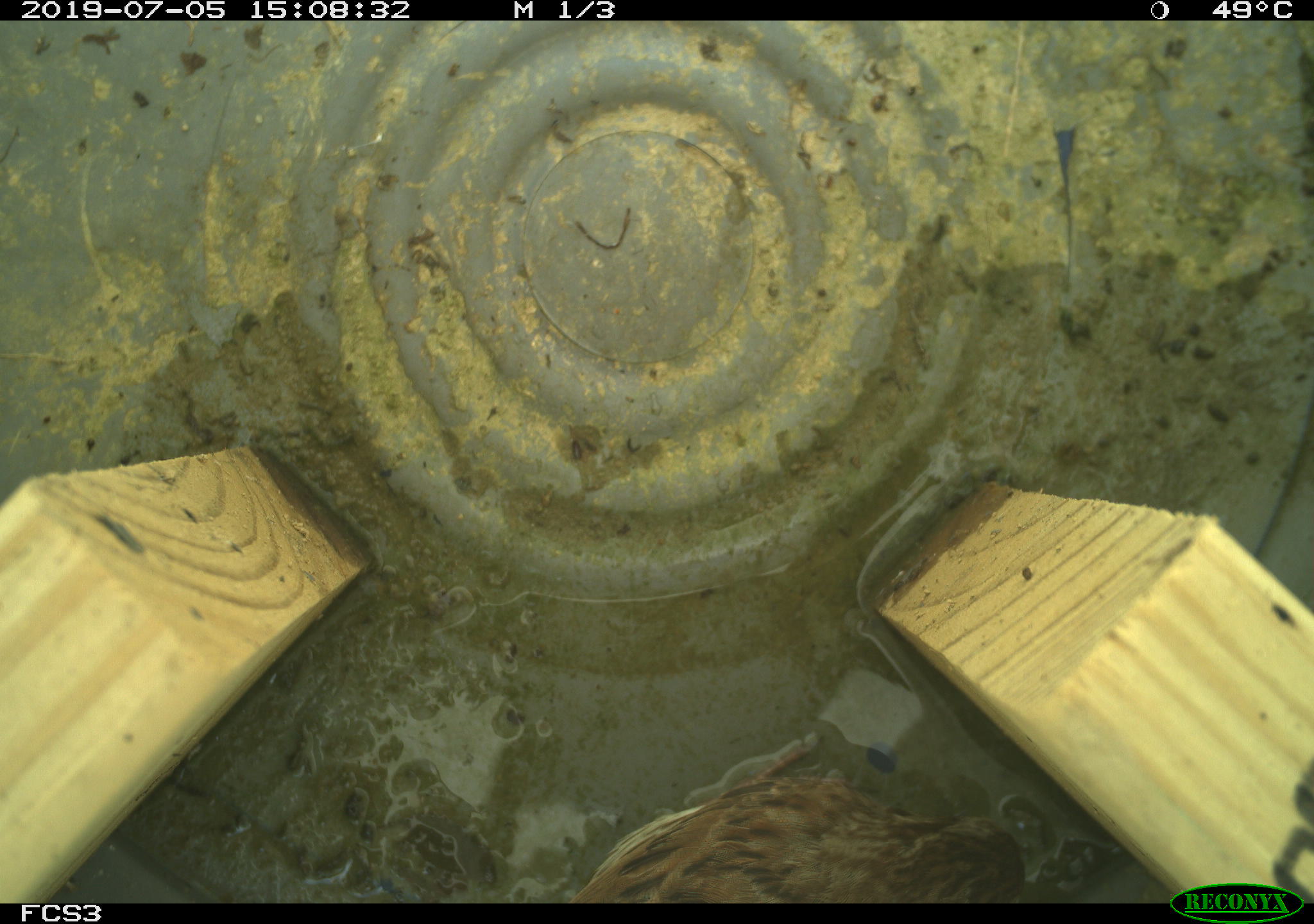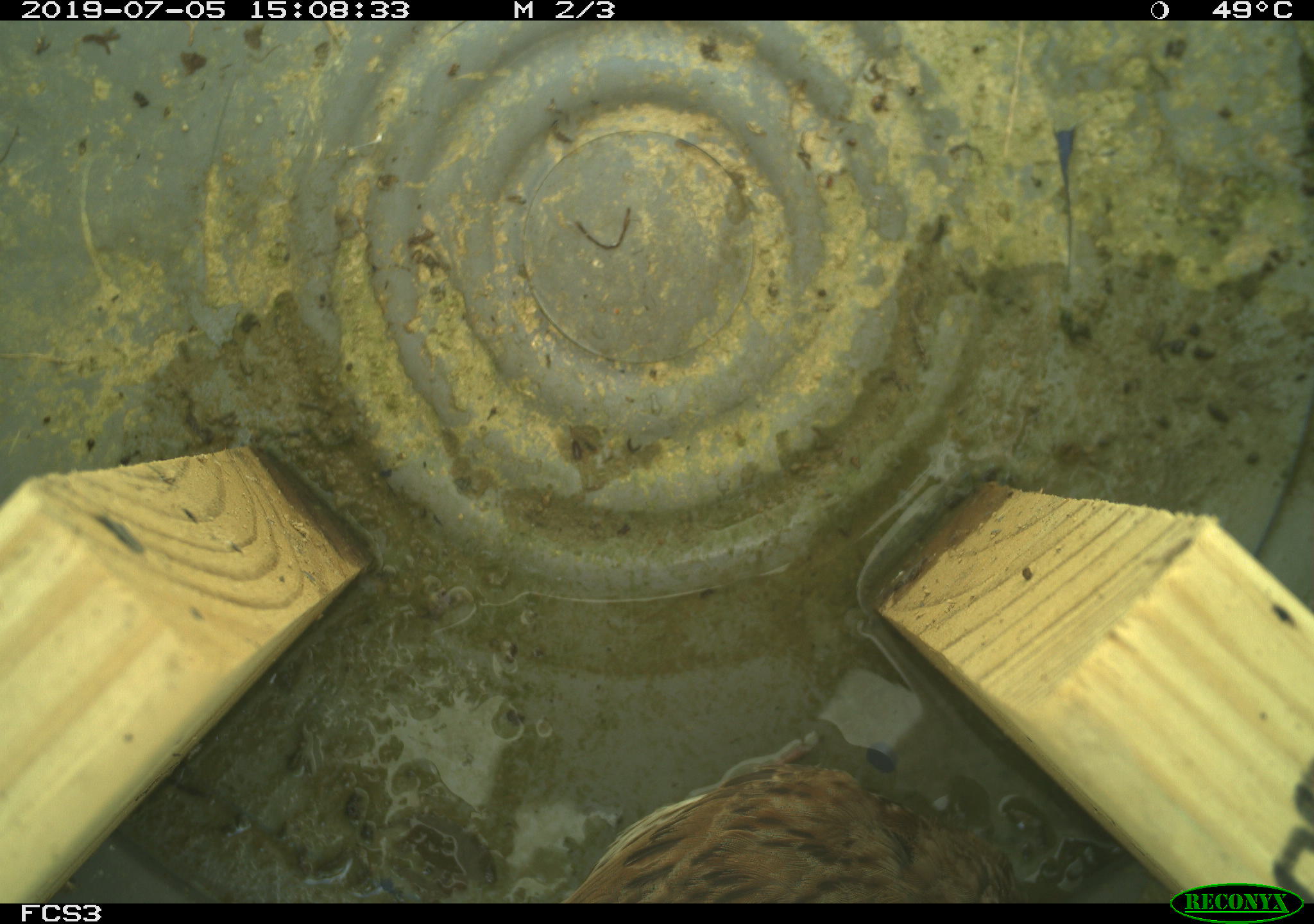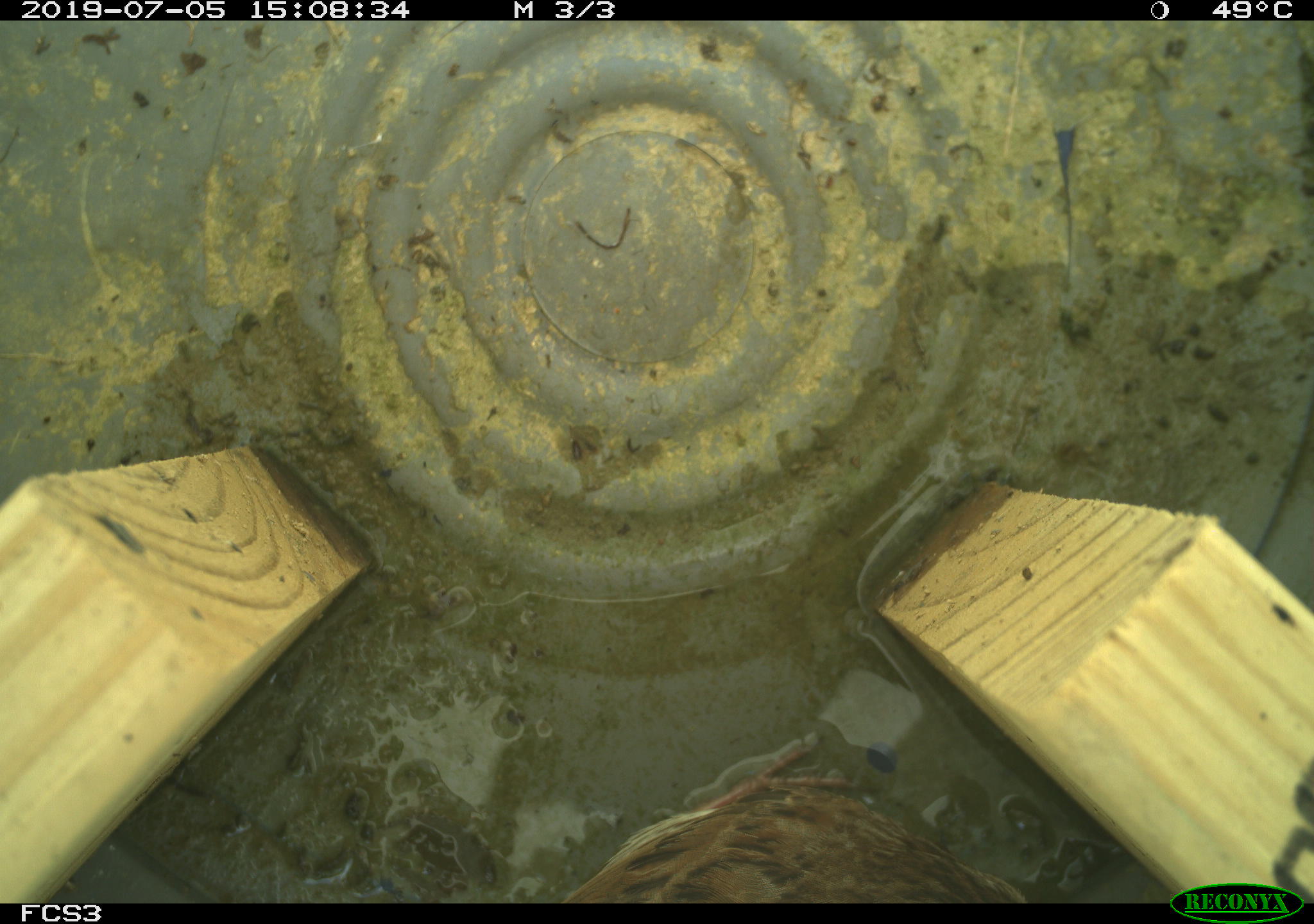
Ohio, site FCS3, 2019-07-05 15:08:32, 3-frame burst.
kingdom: Animalia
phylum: Chordata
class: Aves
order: Passeriformes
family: Passerellidae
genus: Melospiza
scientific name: Melospiza melodia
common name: song sparrow